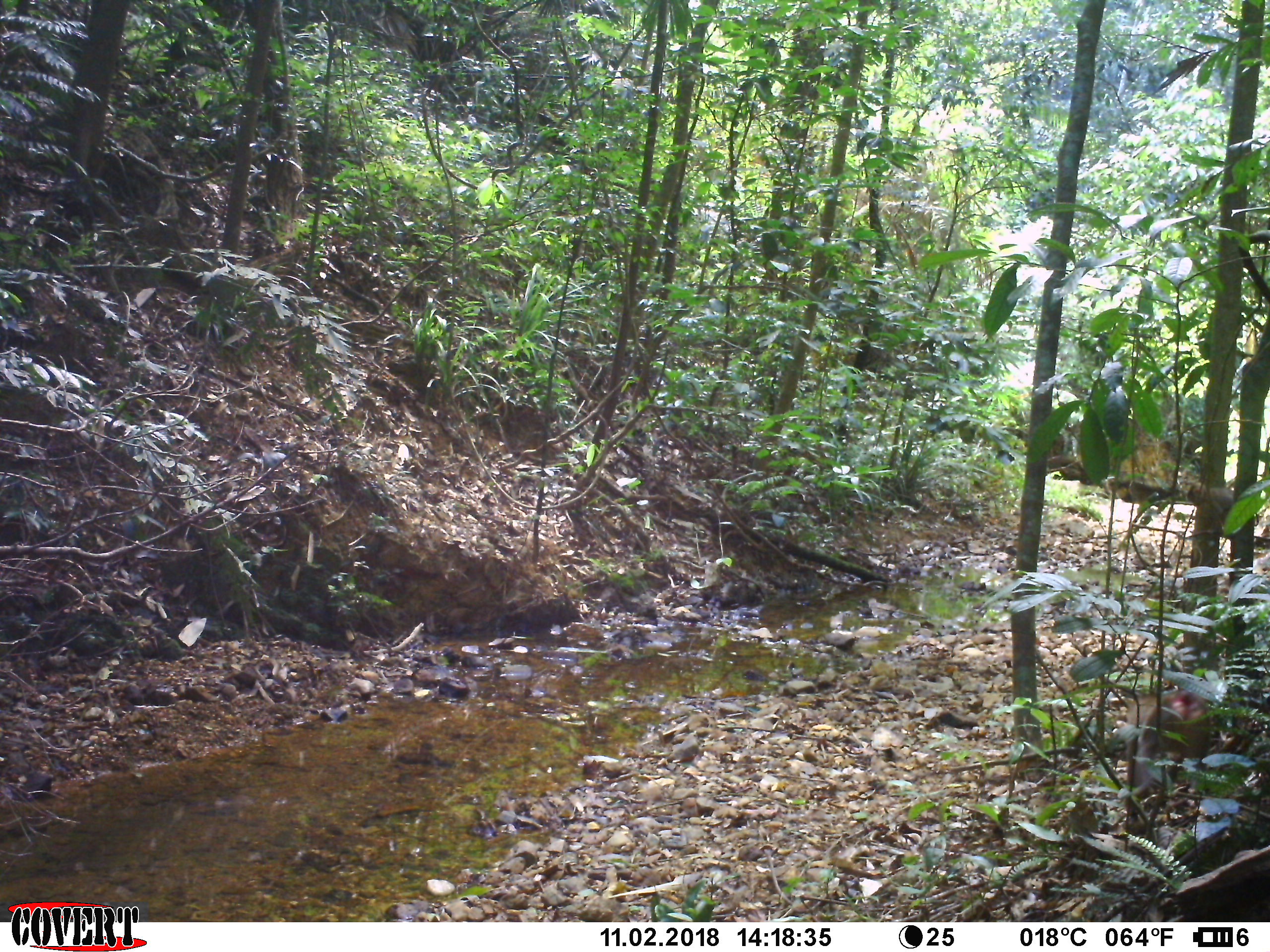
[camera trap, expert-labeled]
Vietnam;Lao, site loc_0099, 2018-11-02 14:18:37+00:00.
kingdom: Animalia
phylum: Chordata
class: Mammalia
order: Primates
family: Cercopithecidae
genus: Macaca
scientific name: Macaca nemestrina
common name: pig-tailed macaque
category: pig tailed macaque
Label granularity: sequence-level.